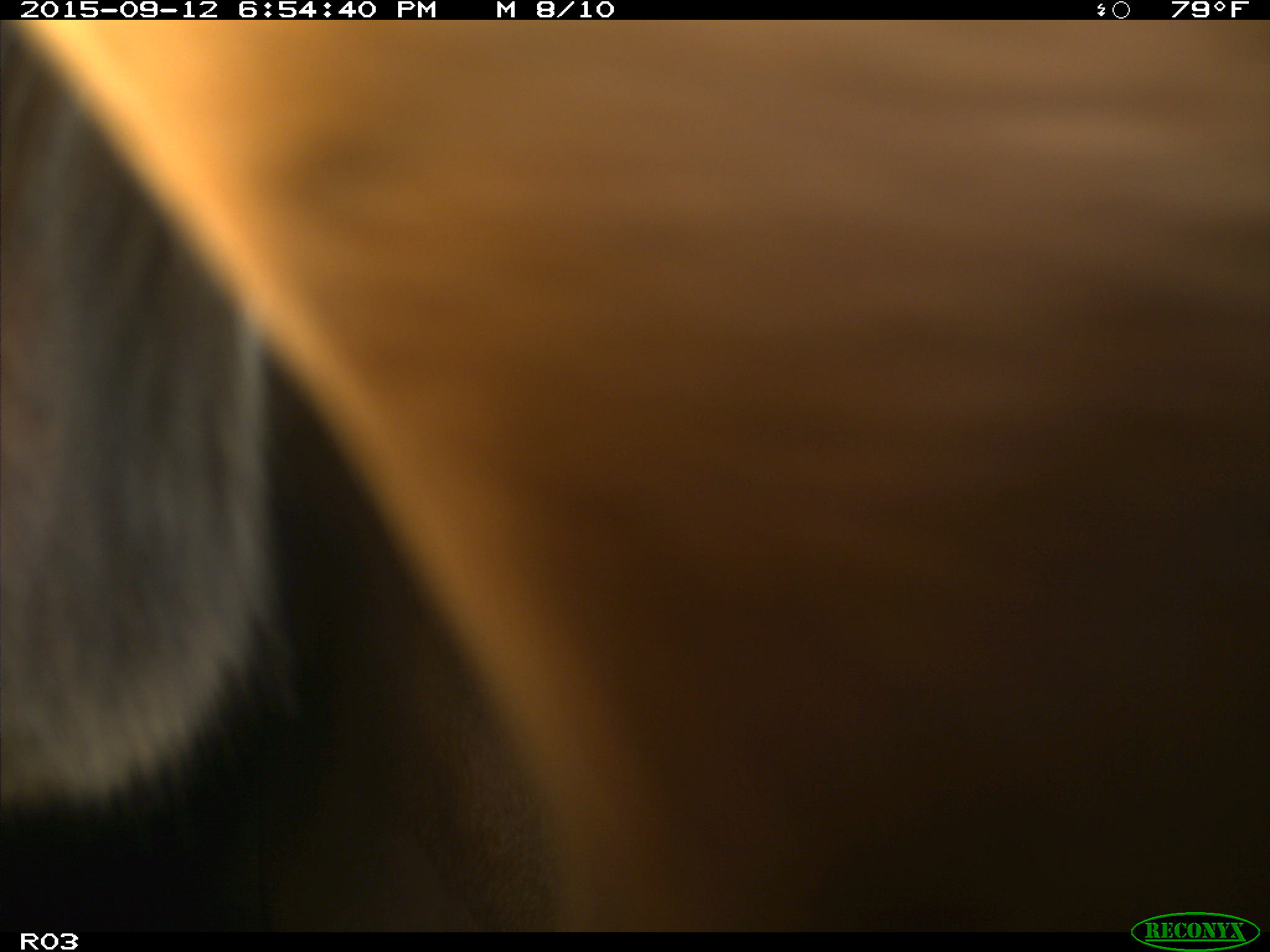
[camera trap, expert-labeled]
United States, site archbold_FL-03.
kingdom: Animalia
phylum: Chordata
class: Mammalia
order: Artiodactyla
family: Bovidae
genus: Bos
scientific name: Bos taurus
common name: domestic cow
Bos taurus (domestic cow).